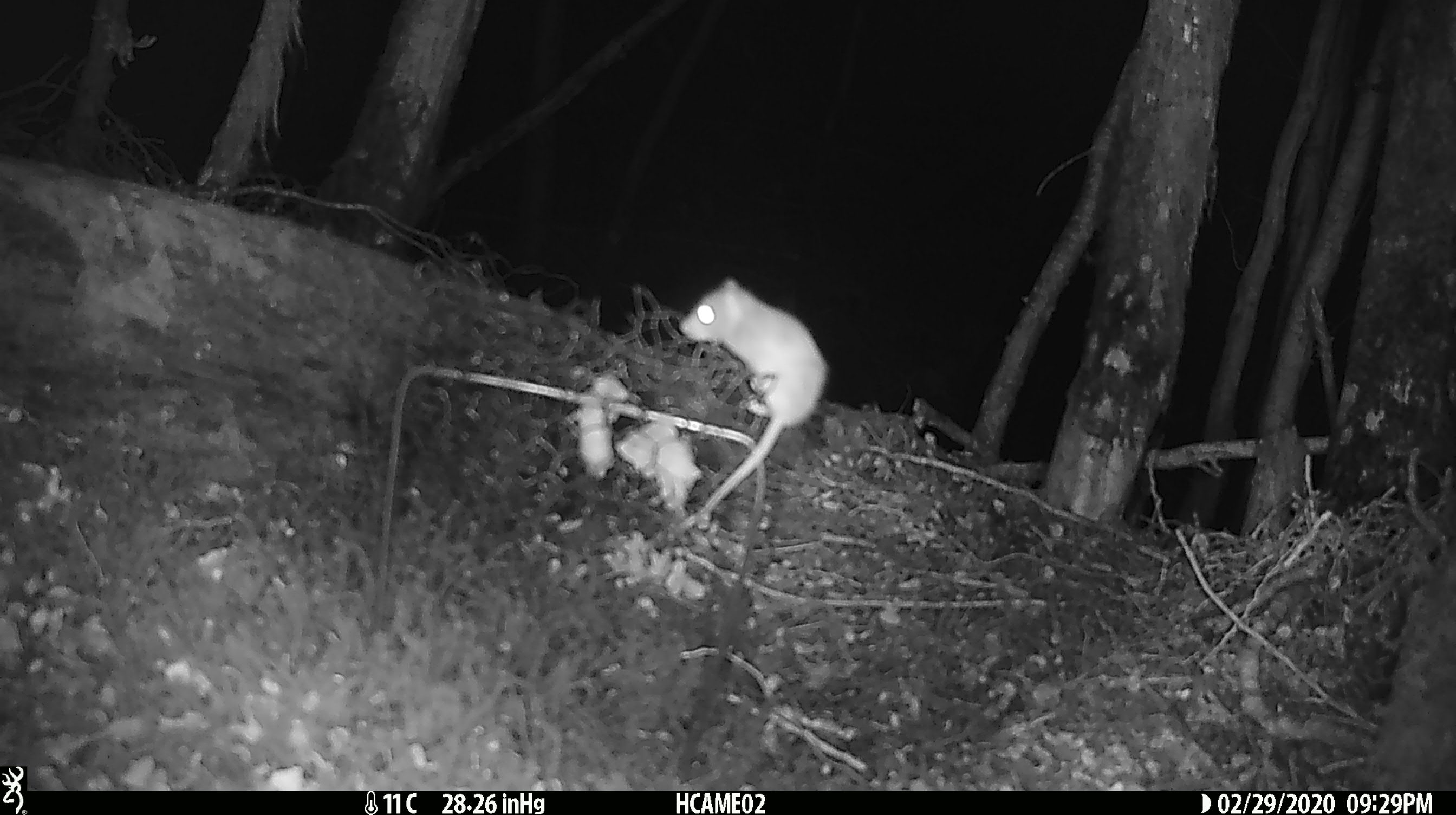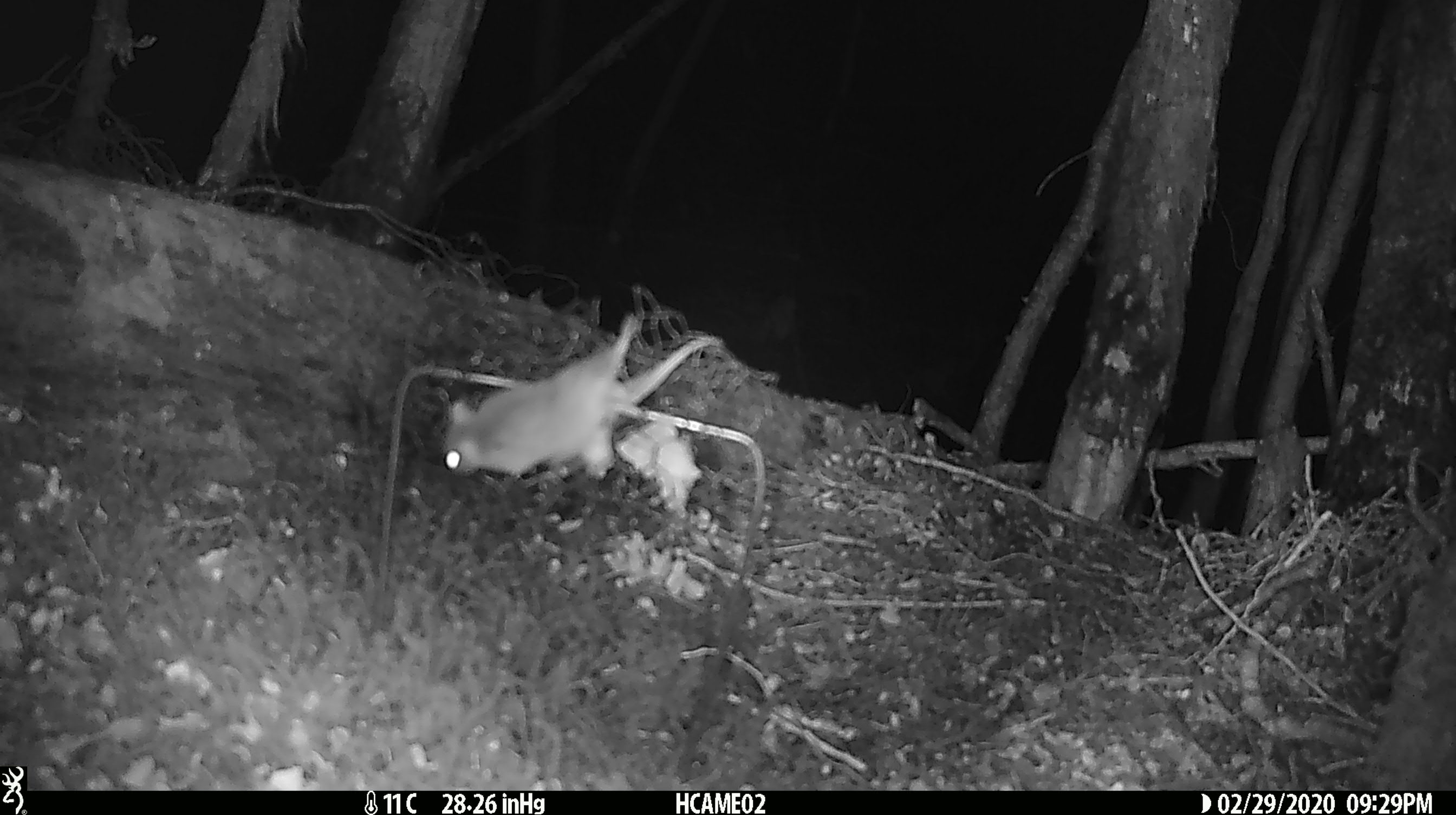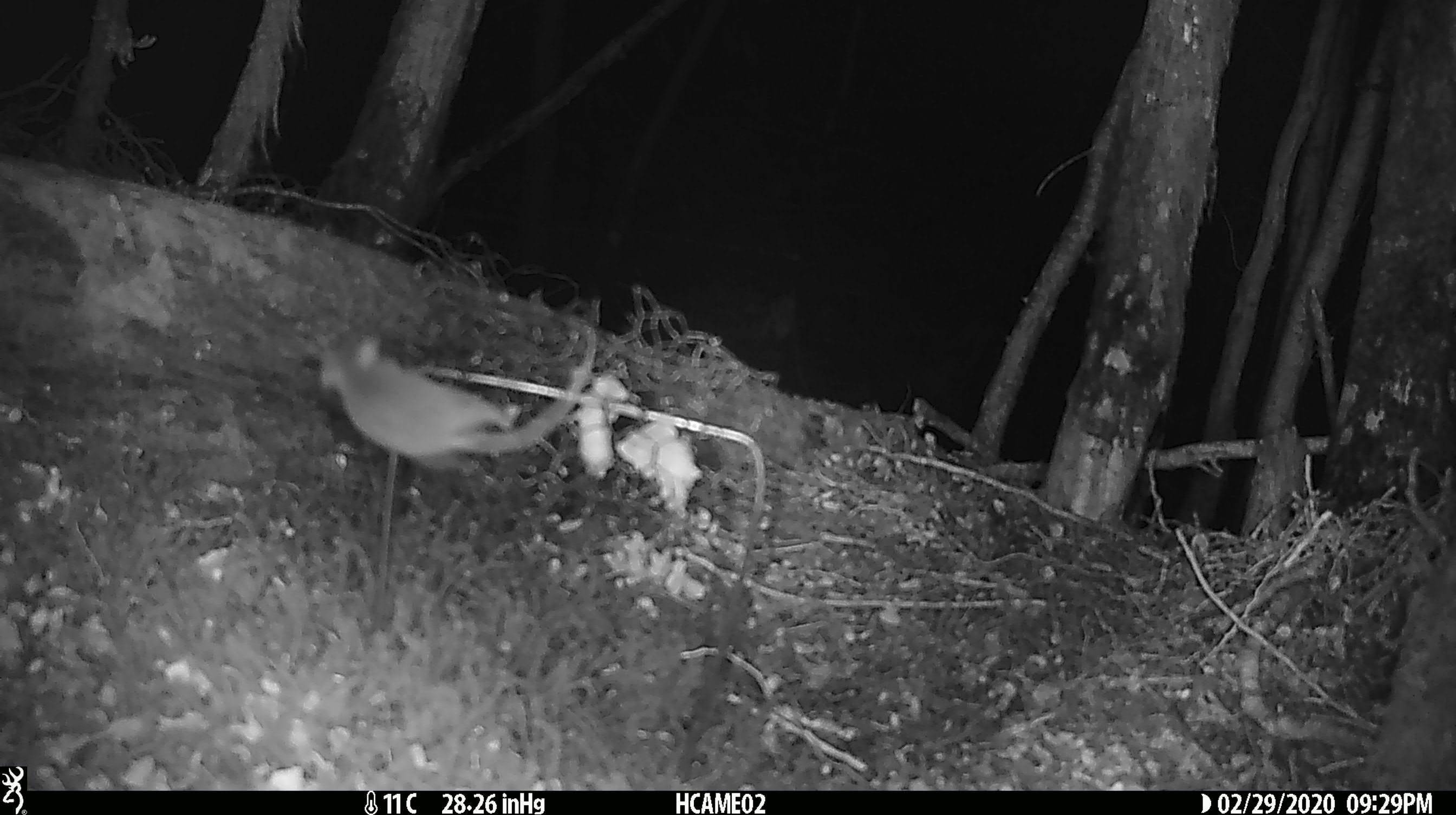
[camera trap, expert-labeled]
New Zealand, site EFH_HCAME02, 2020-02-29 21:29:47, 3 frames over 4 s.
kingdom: Animalia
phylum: Chordata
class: Mammalia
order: Rodentia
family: Muridae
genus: Mus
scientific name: Mus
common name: mouse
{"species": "mouse (Mus)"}